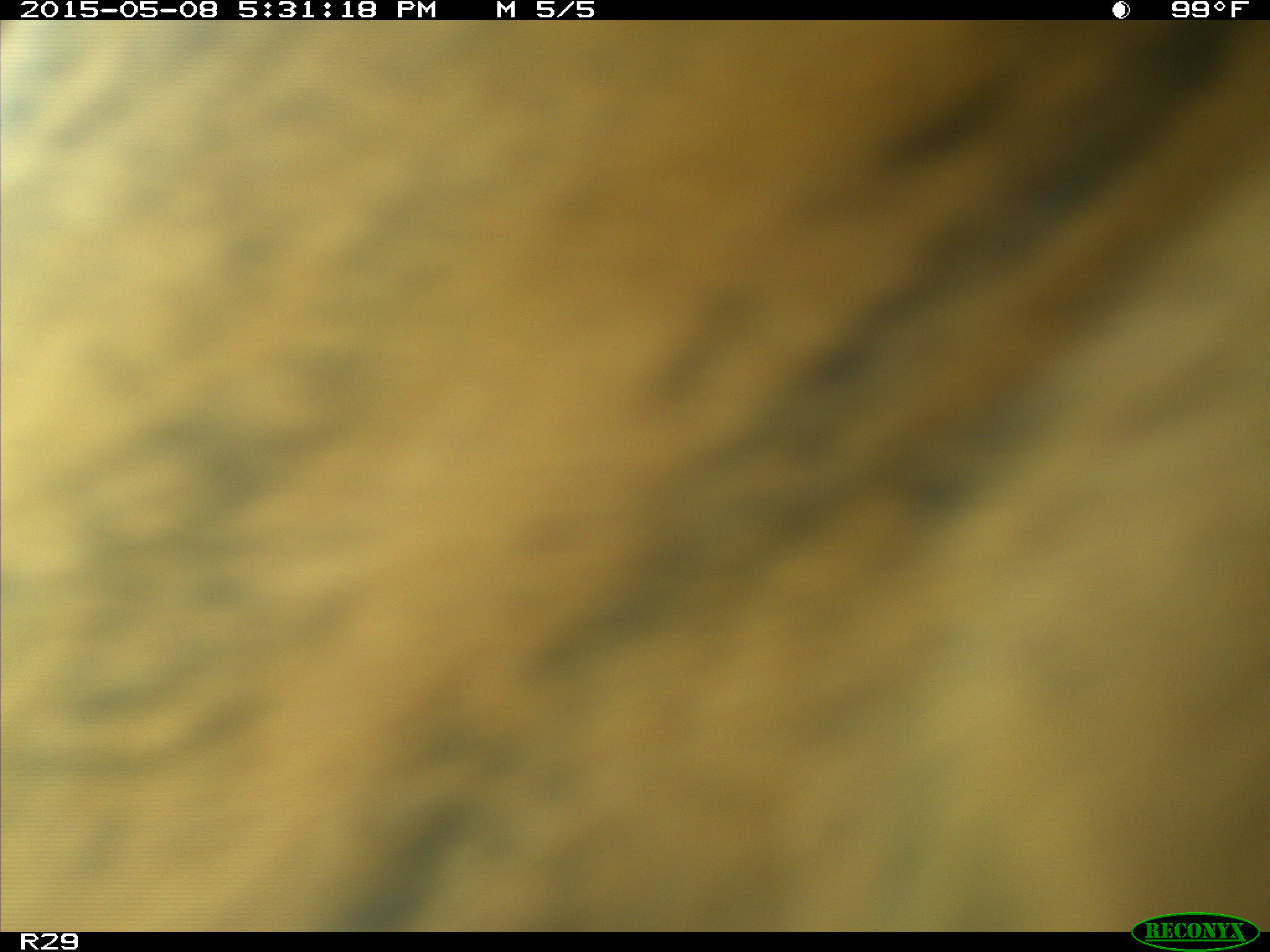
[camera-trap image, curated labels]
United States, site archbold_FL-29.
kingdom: Animalia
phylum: Chordata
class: Mammalia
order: Artiodactyla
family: Bovidae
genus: Bos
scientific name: Bos taurus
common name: domestic cow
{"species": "Bos taurus (domestic cow)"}